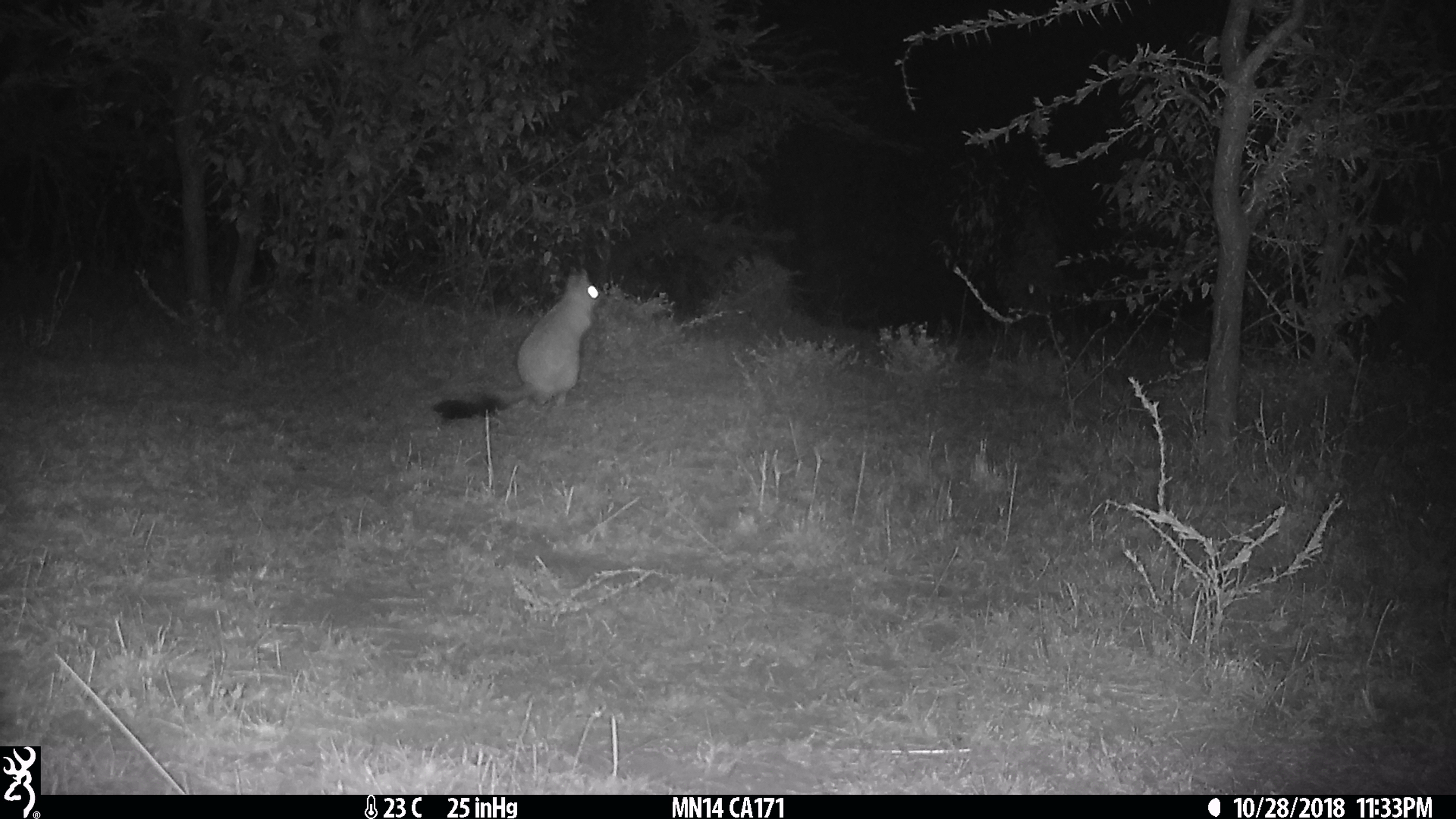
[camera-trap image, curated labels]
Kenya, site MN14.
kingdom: Animalia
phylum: Chordata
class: Mammalia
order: Rodentia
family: Pedetidae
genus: Pedetes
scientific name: Pedetes capensis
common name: springhare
Springhare (Pedetes capensis).